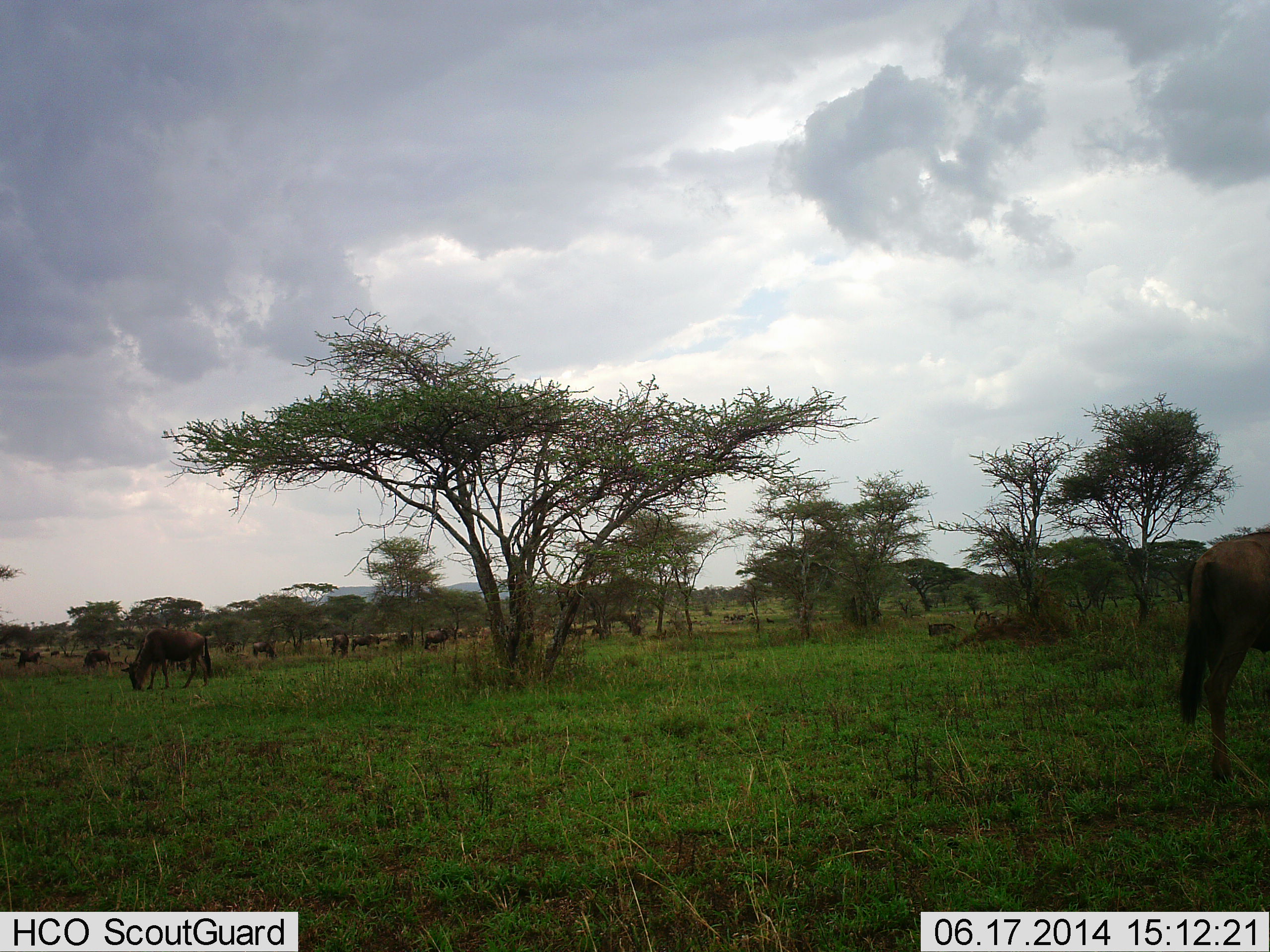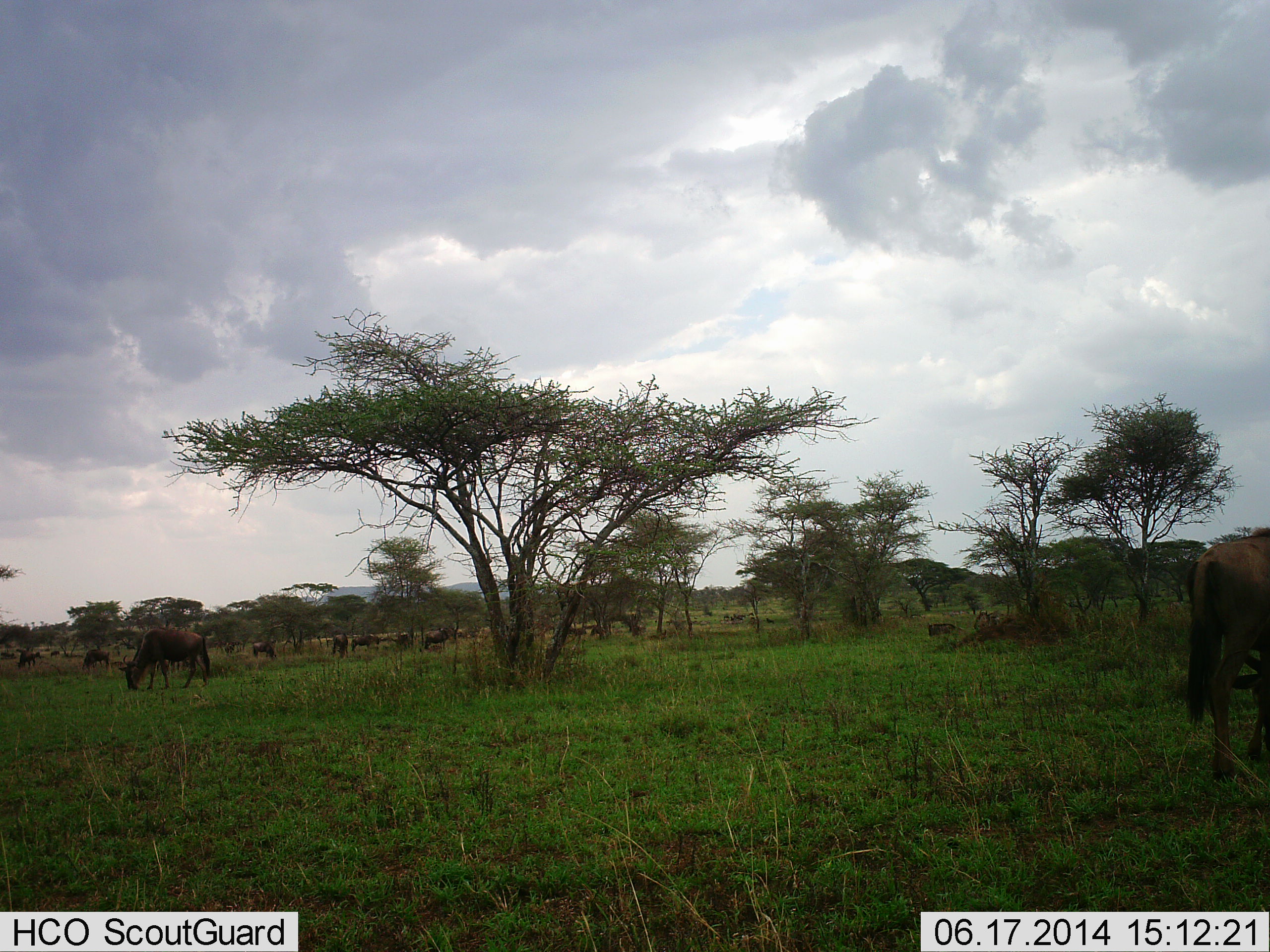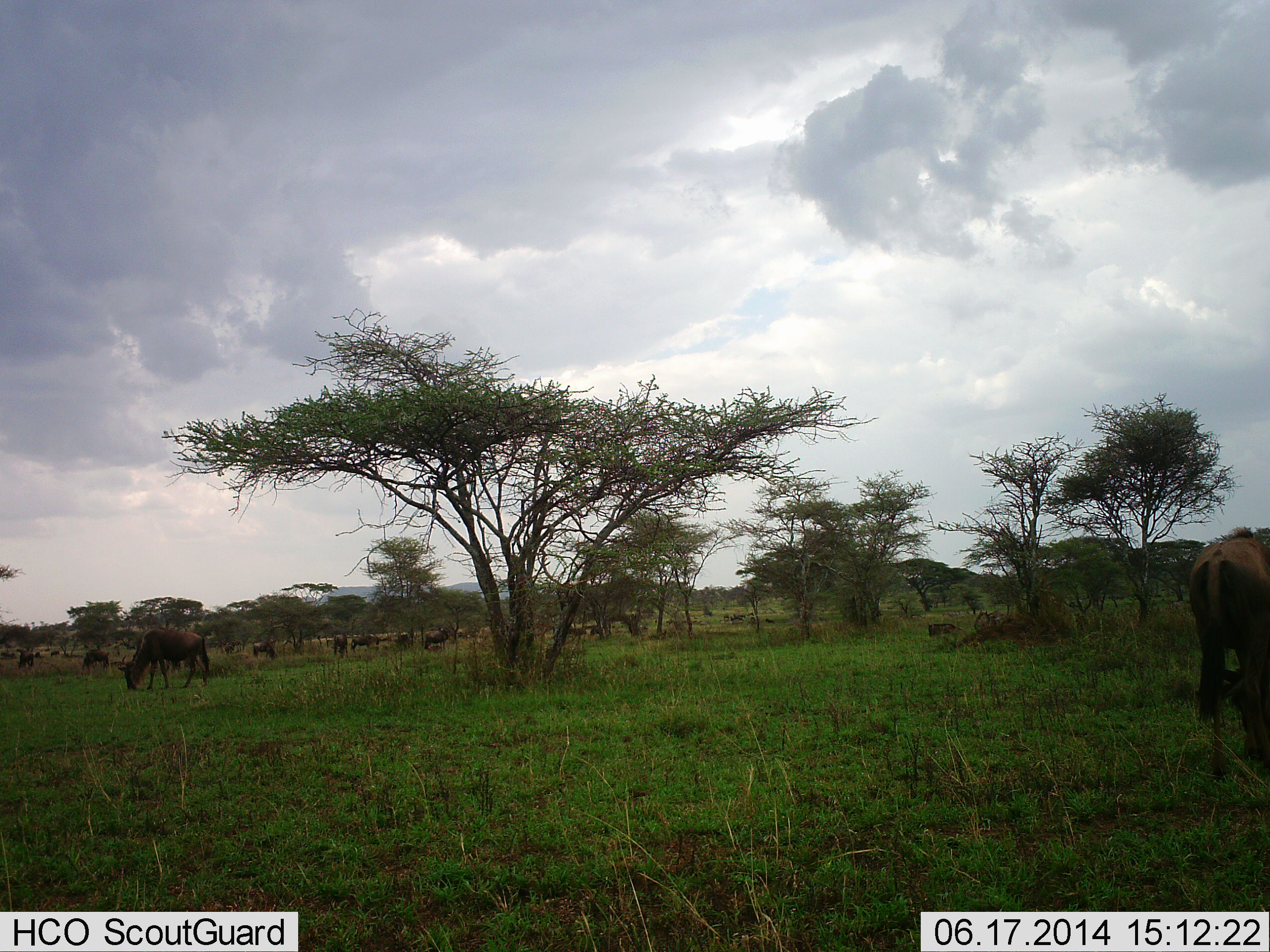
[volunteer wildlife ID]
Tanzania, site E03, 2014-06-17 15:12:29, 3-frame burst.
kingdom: Animalia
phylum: Chordata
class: Mammalia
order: Artiodactyla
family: Bovidae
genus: Connochaetes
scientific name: Connochaetes taurinus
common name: blue wildebeest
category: wildebeest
Wildebeest (blue wildebeest) (Connochaetes taurinus), count 11-50. Behavior (volunteer vote fractions): standing 40%, resting 0%, moving 40%, interacting 10%. Young present (vote fraction): 0%. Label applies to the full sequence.